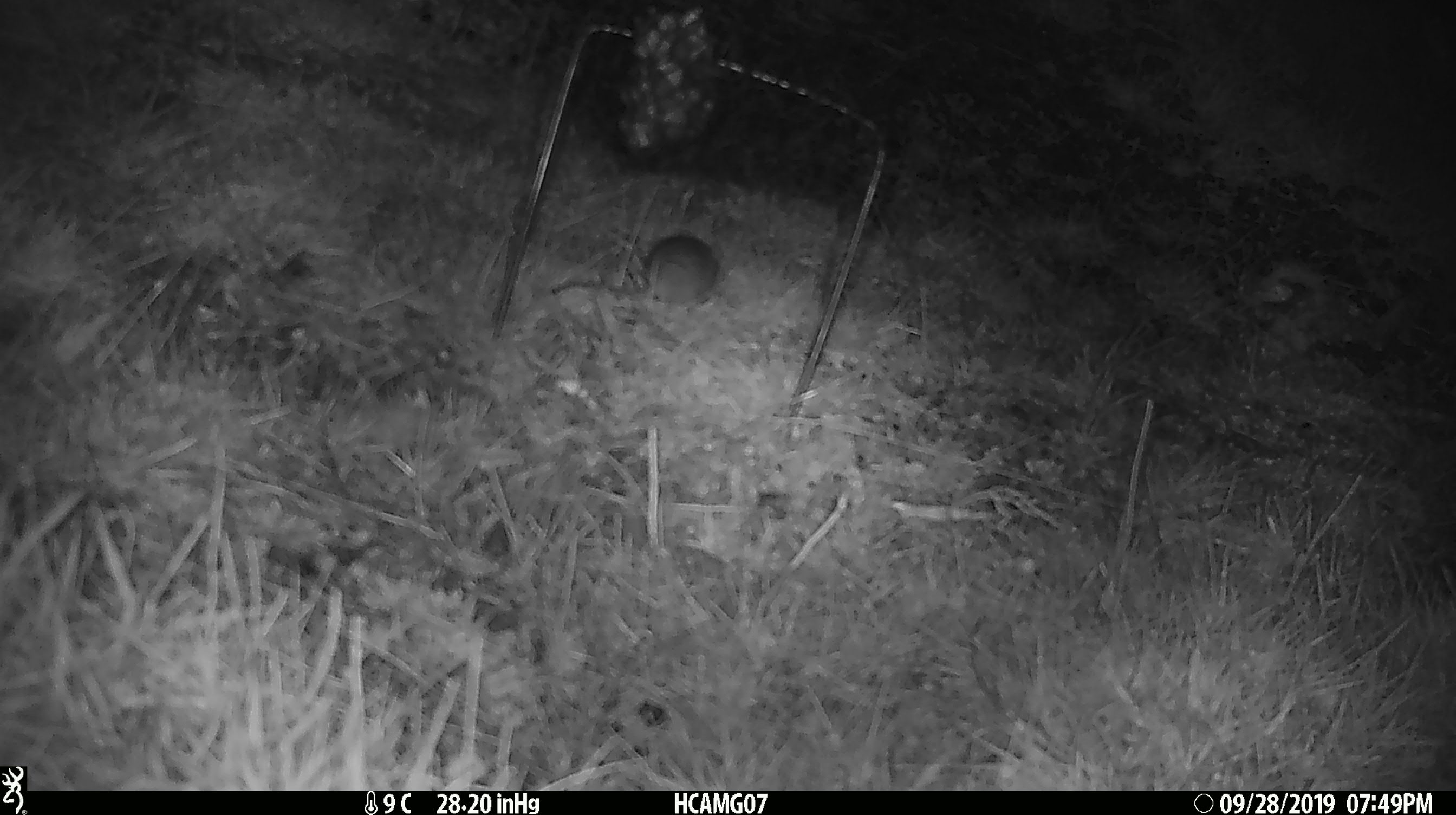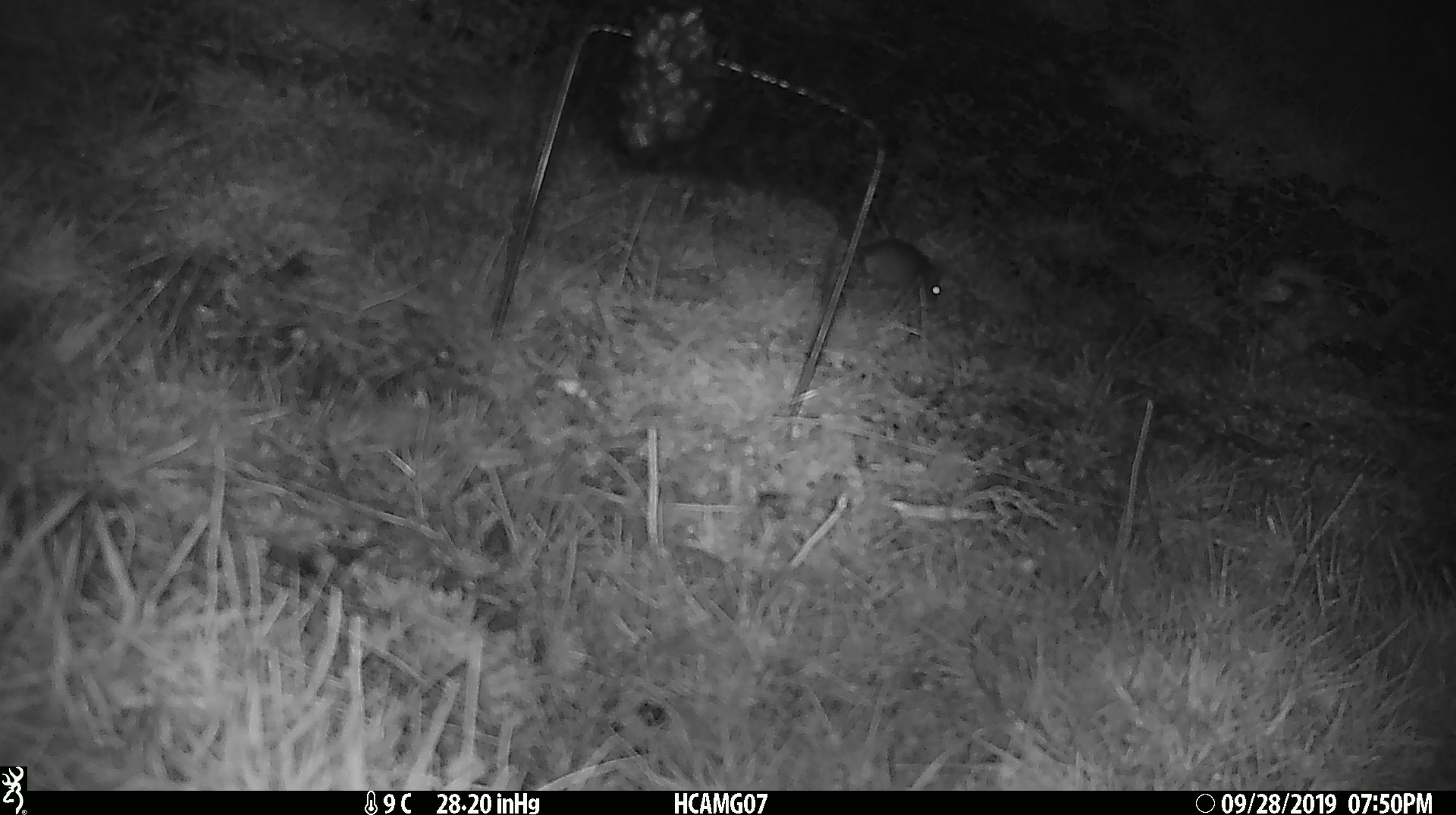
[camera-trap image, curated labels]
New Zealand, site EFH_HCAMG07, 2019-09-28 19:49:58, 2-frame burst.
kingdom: Animalia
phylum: Chordata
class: Mammalia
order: Rodentia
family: Muridae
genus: Mus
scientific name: Mus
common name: mouse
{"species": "mouse (Mus)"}